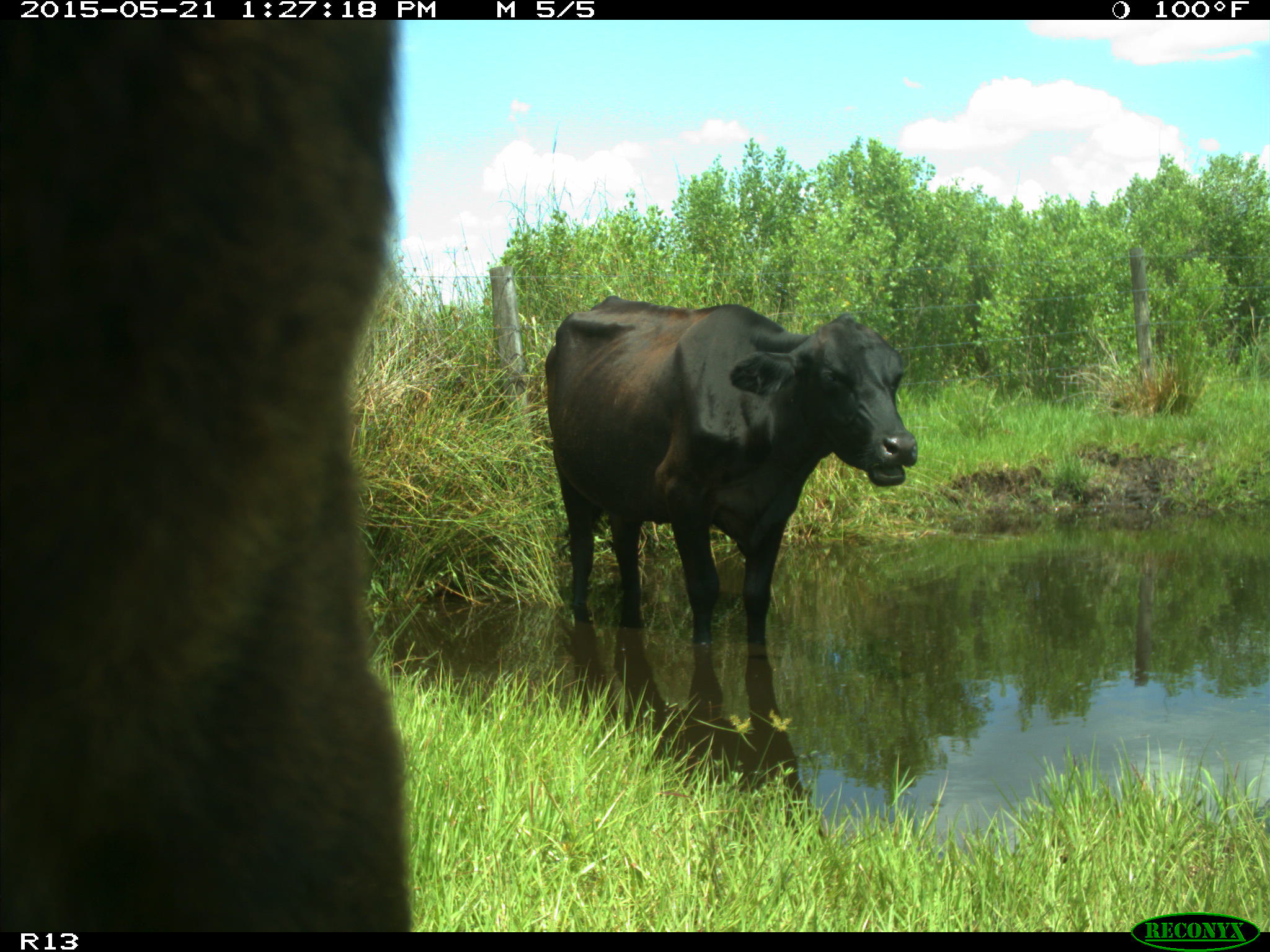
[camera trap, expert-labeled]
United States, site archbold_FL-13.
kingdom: Animalia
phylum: Chordata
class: Mammalia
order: Artiodactyla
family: Bovidae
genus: Bos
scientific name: Bos taurus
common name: domestic cow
Bos taurus (domestic cow).